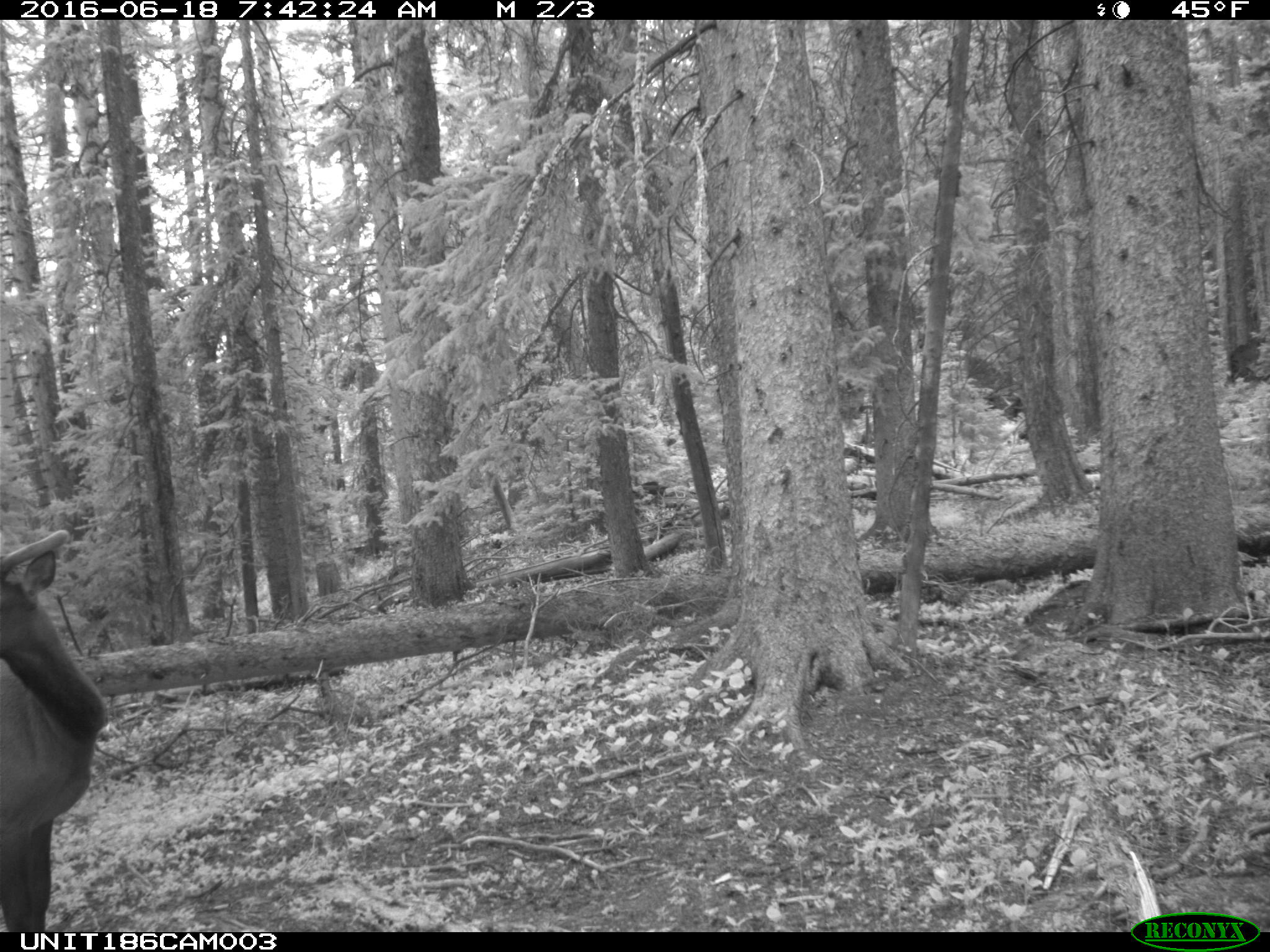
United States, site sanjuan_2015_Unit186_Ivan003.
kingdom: Animalia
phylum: Chordata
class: Mammalia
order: Artiodactyla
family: Cervidae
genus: Cervus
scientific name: Cervus elaphus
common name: red deer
Cervus elaphus (red deer).